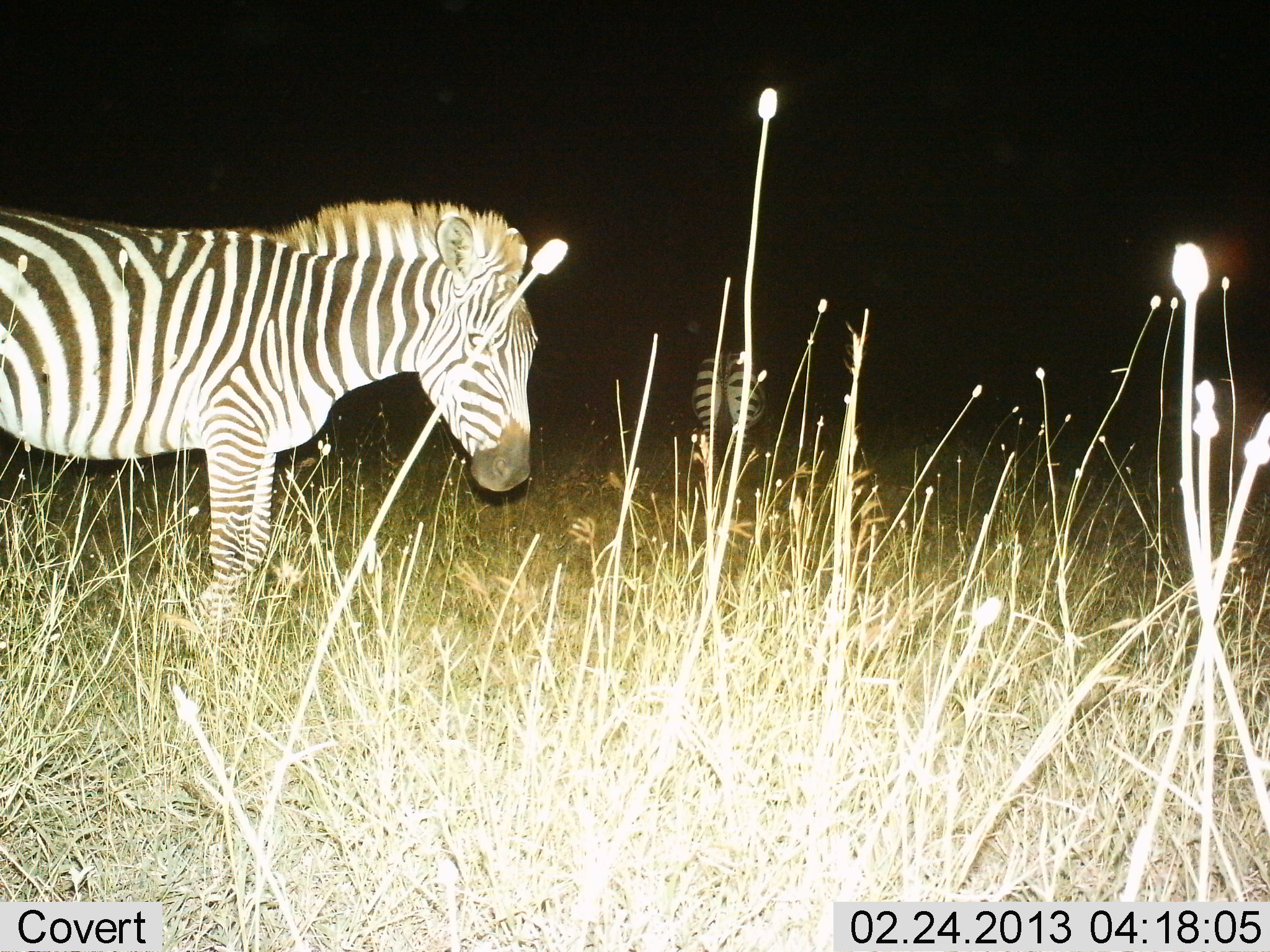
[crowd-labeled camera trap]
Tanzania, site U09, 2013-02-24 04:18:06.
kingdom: Animalia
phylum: Chordata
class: Mammalia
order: Perissodactyla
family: Equidae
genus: Equus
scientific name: Equus quagga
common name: plains zebra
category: zebra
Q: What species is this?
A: Zebra (plains zebra) (Equus quagga).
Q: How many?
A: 2.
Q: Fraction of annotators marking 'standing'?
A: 95%.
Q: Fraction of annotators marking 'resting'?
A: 5%.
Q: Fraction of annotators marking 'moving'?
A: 11%.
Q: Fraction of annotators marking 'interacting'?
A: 0%.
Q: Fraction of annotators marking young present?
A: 0%.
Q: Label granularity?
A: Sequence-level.